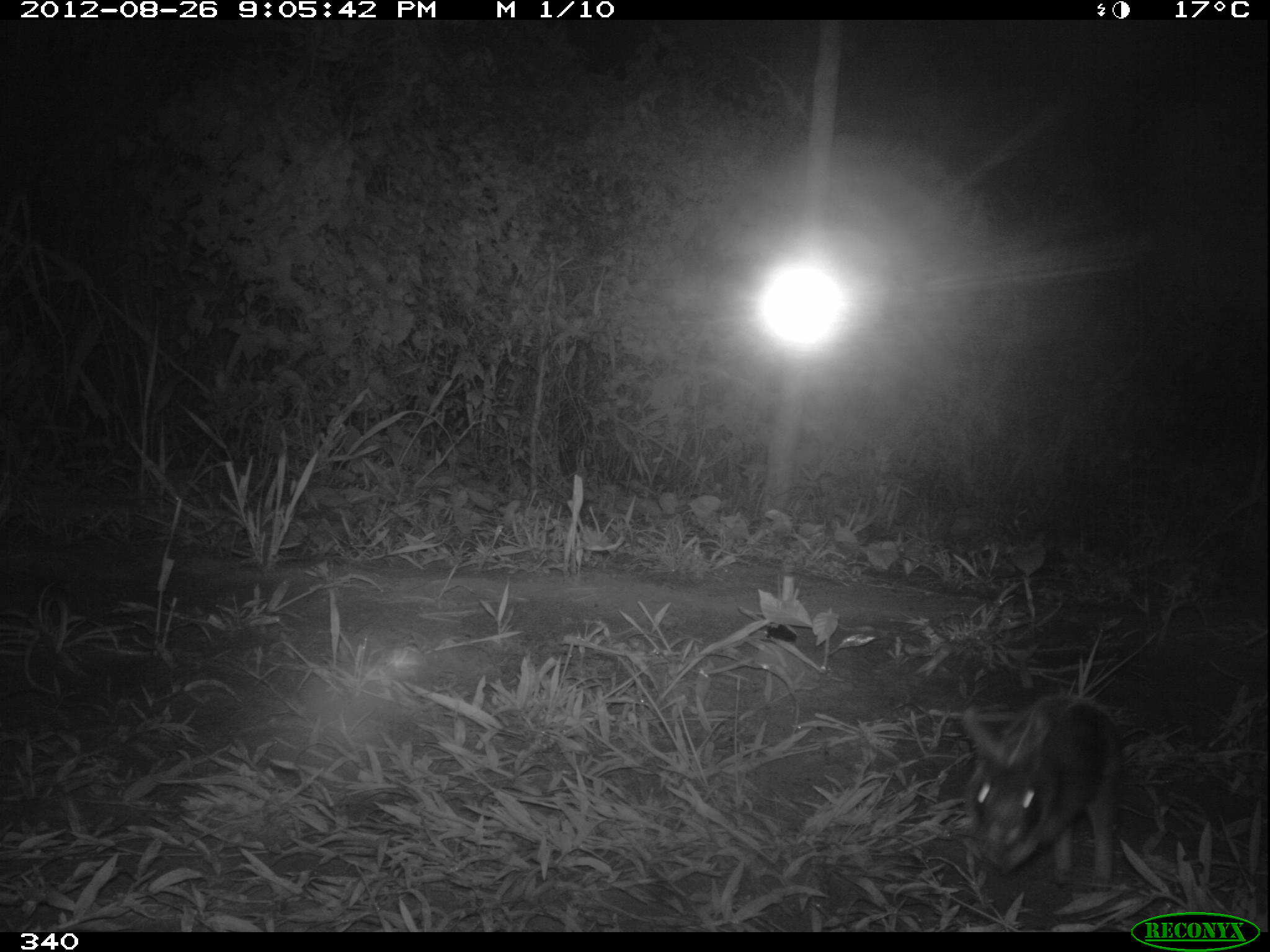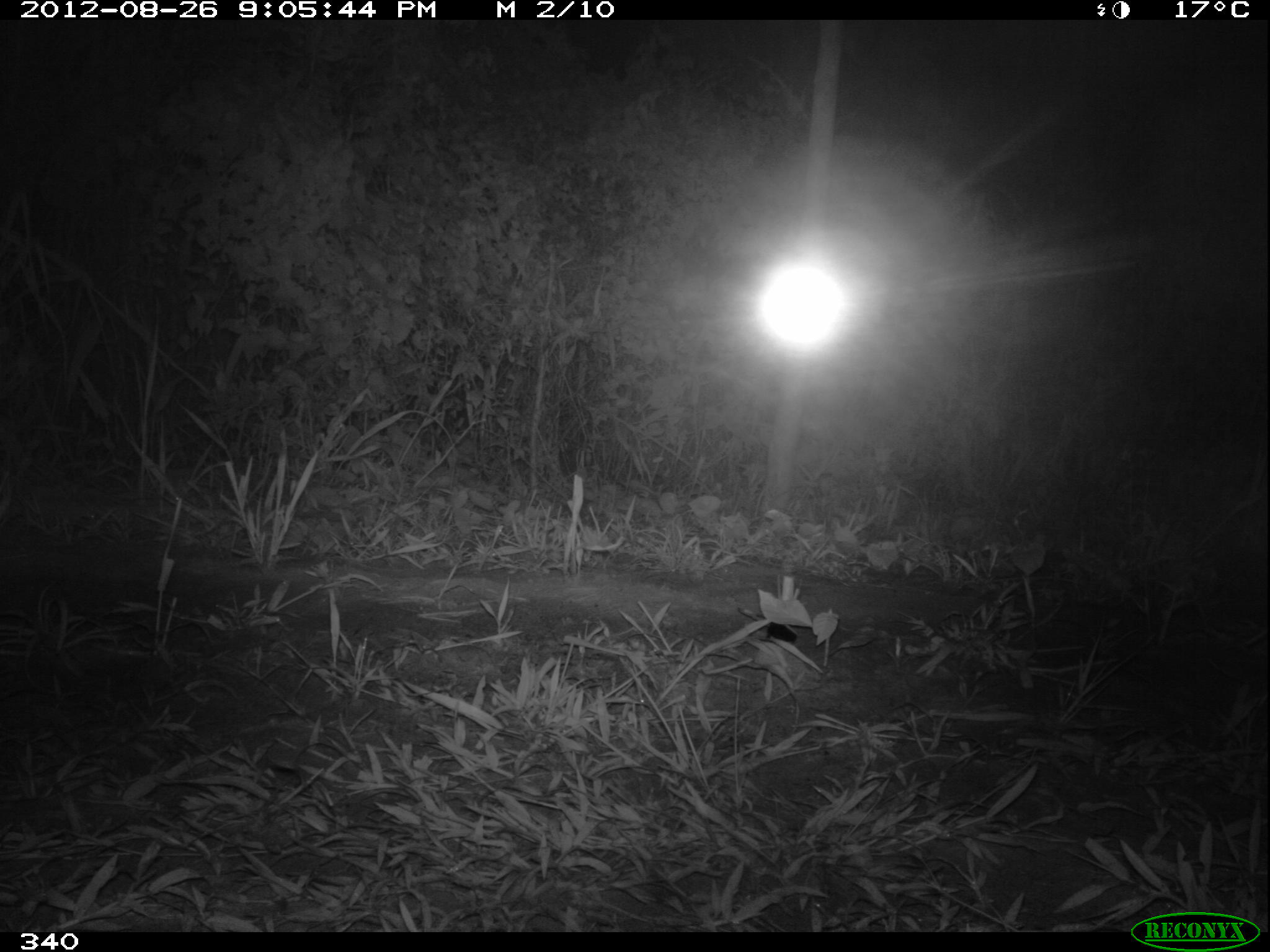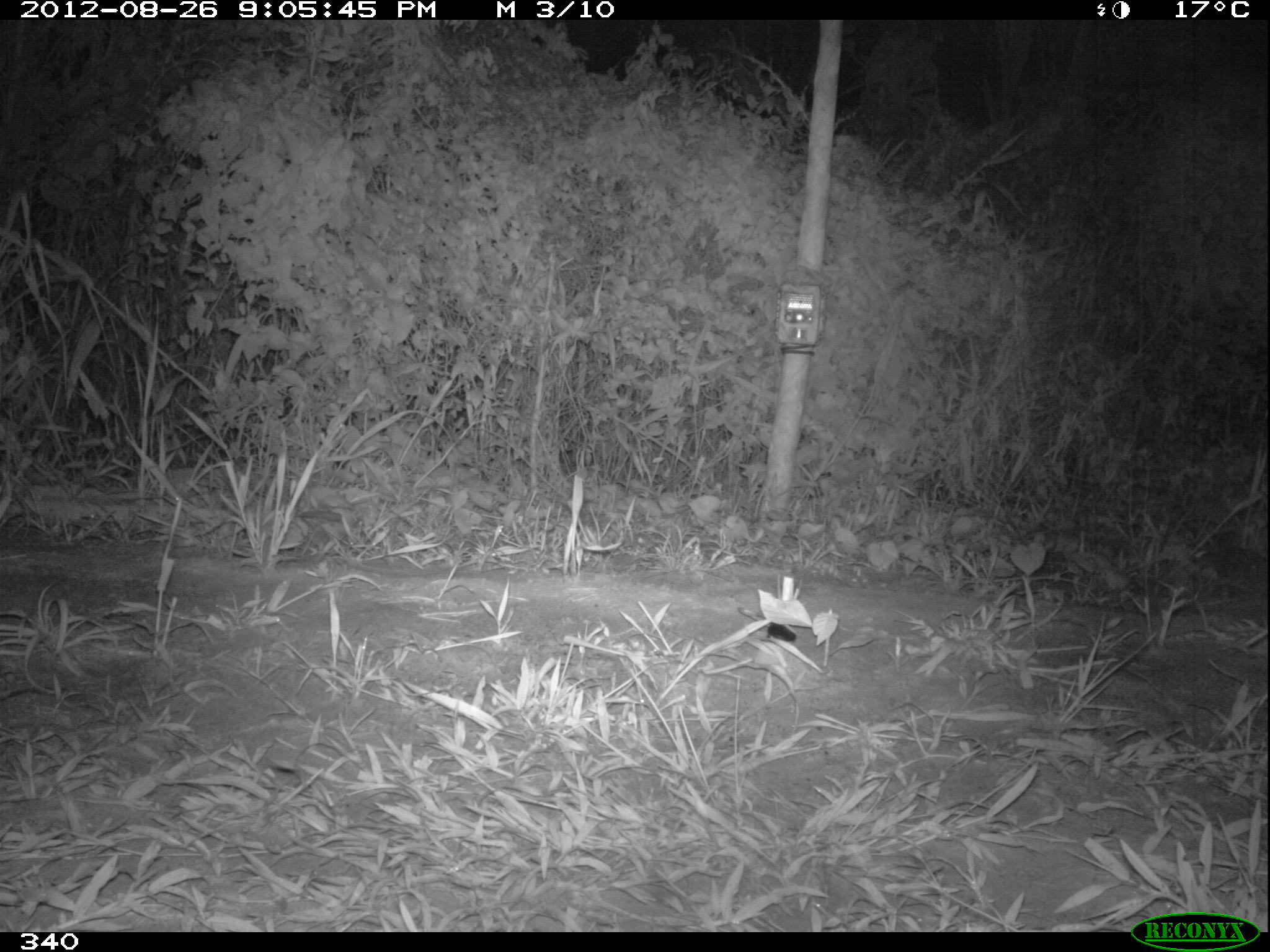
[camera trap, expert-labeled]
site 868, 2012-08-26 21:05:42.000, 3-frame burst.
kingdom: Animalia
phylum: Chordata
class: Mammalia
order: Lagomorpha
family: Leporidae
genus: Sylvilagus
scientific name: Sylvilagus brasiliensis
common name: tapeti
Sylvilagus brasiliensis (tapeti).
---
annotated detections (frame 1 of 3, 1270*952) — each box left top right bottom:
sylvilagus brasiliensis: 952 696 1117 892